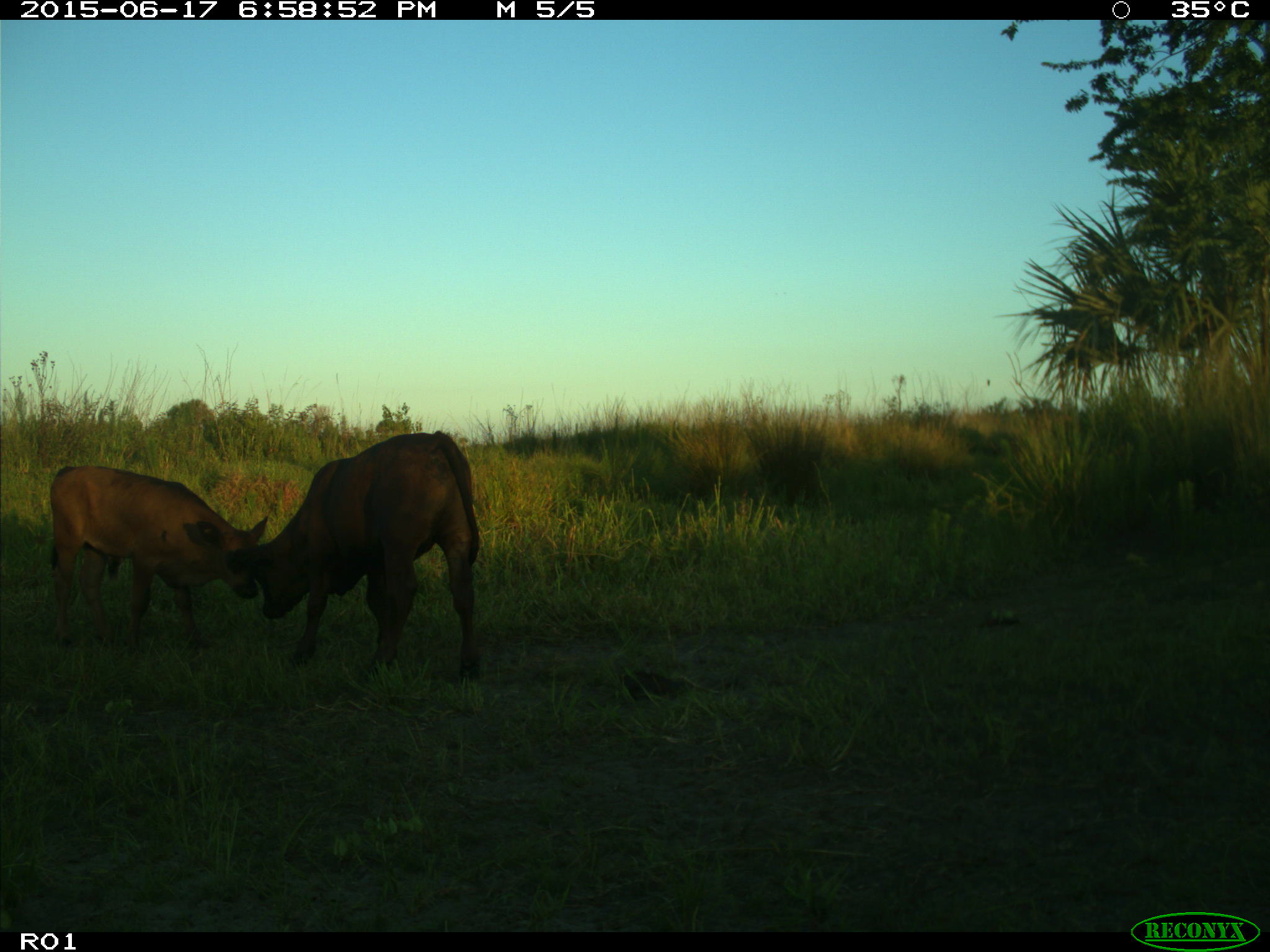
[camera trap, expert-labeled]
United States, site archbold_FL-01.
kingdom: Animalia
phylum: Chordata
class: Mammalia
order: Artiodactyla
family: Bovidae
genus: Bos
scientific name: Bos taurus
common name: domestic cow